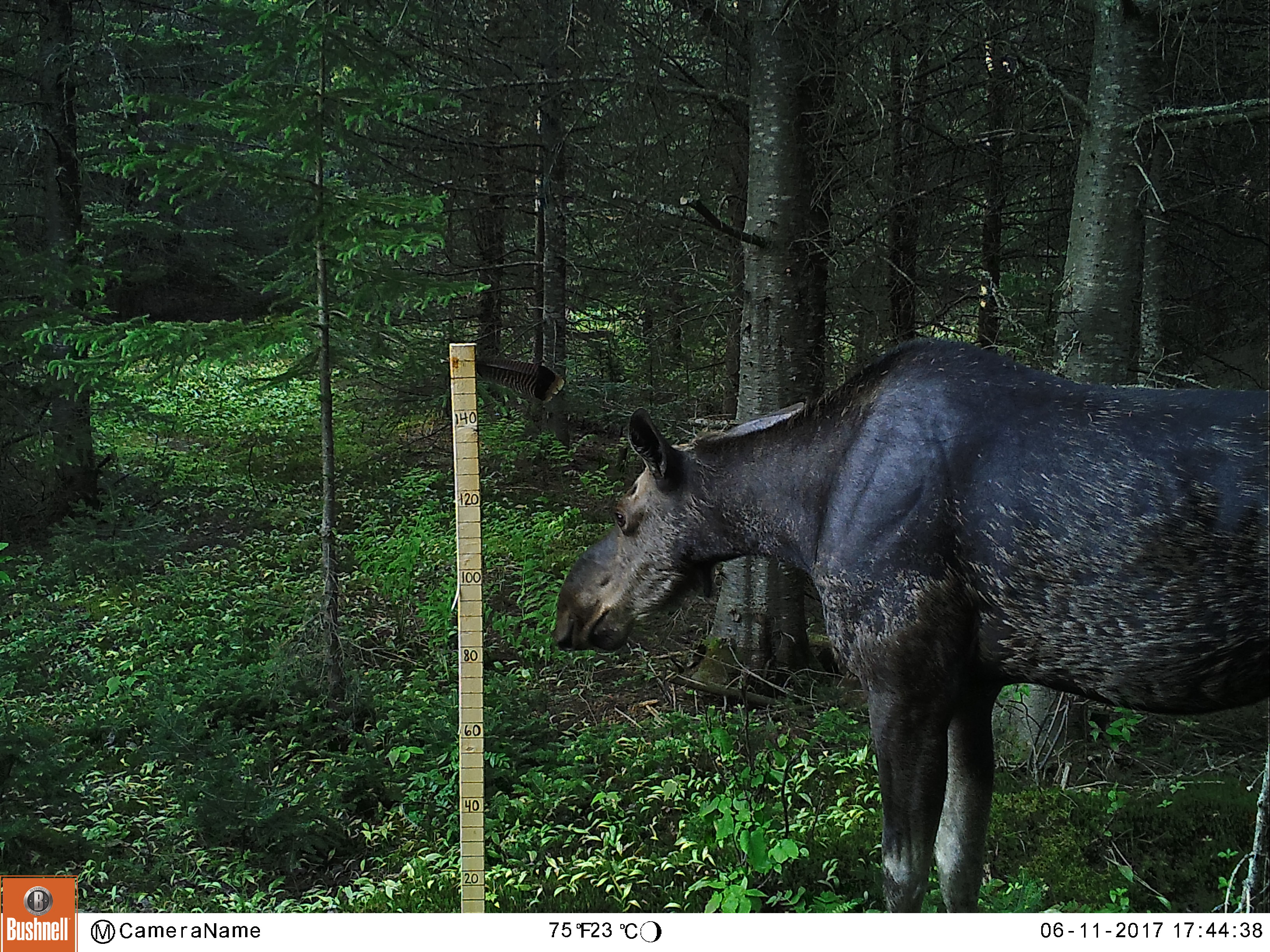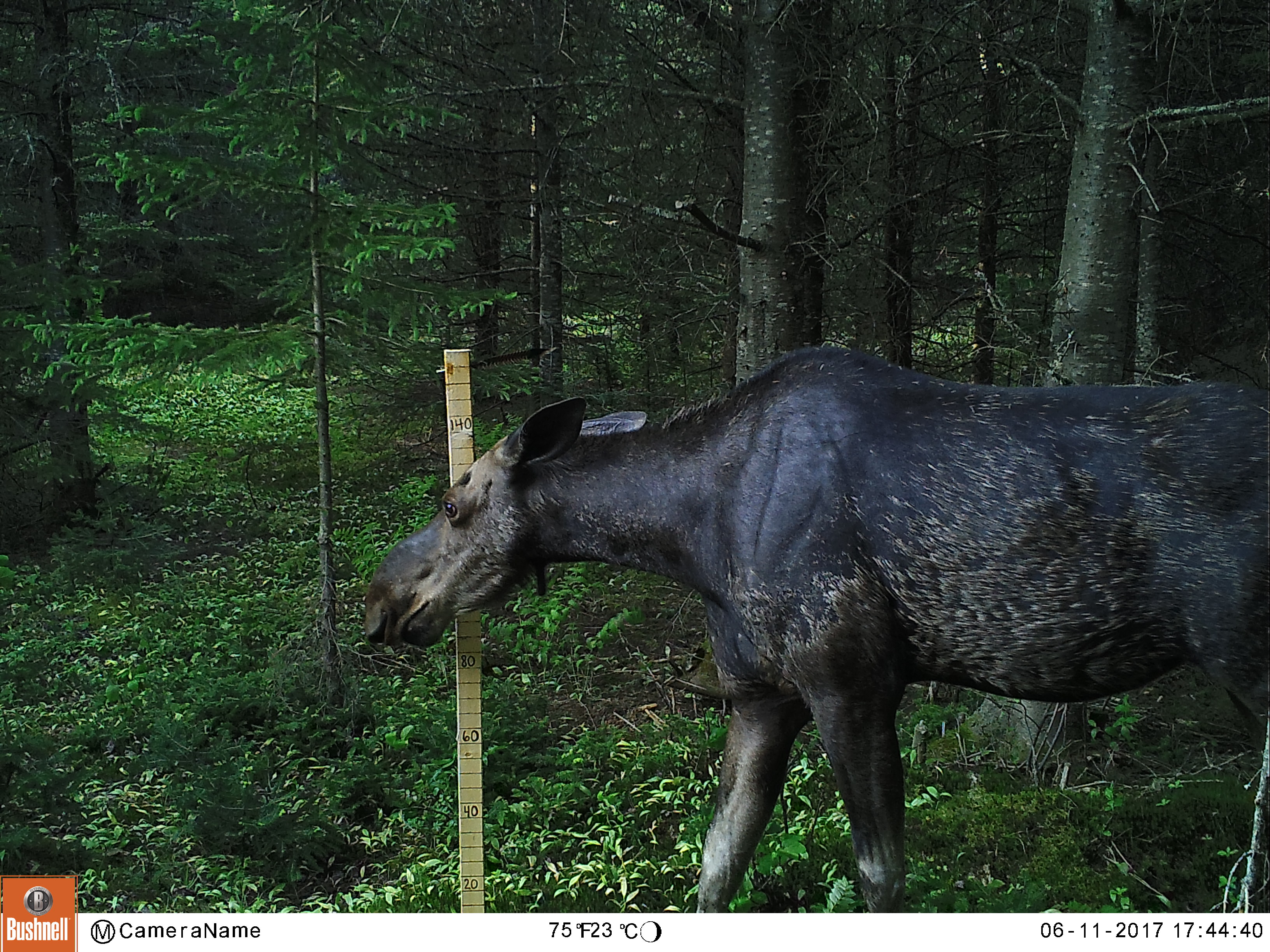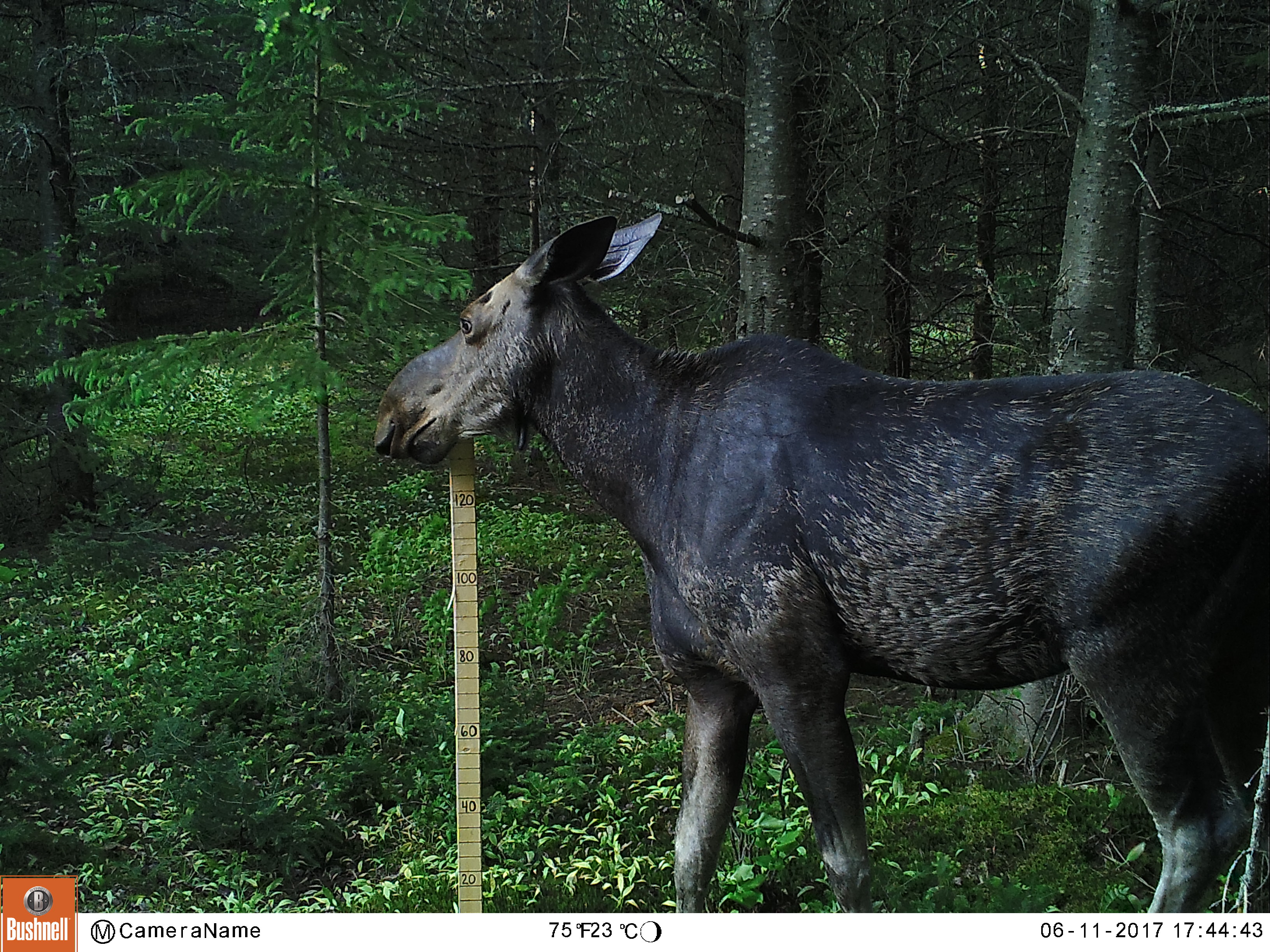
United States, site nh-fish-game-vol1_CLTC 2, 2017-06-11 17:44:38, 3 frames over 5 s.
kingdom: Animalia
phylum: Chordata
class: Mammalia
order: Artiodactyla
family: Cervidae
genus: Alces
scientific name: Alces alces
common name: moose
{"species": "moose (Alces alces)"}